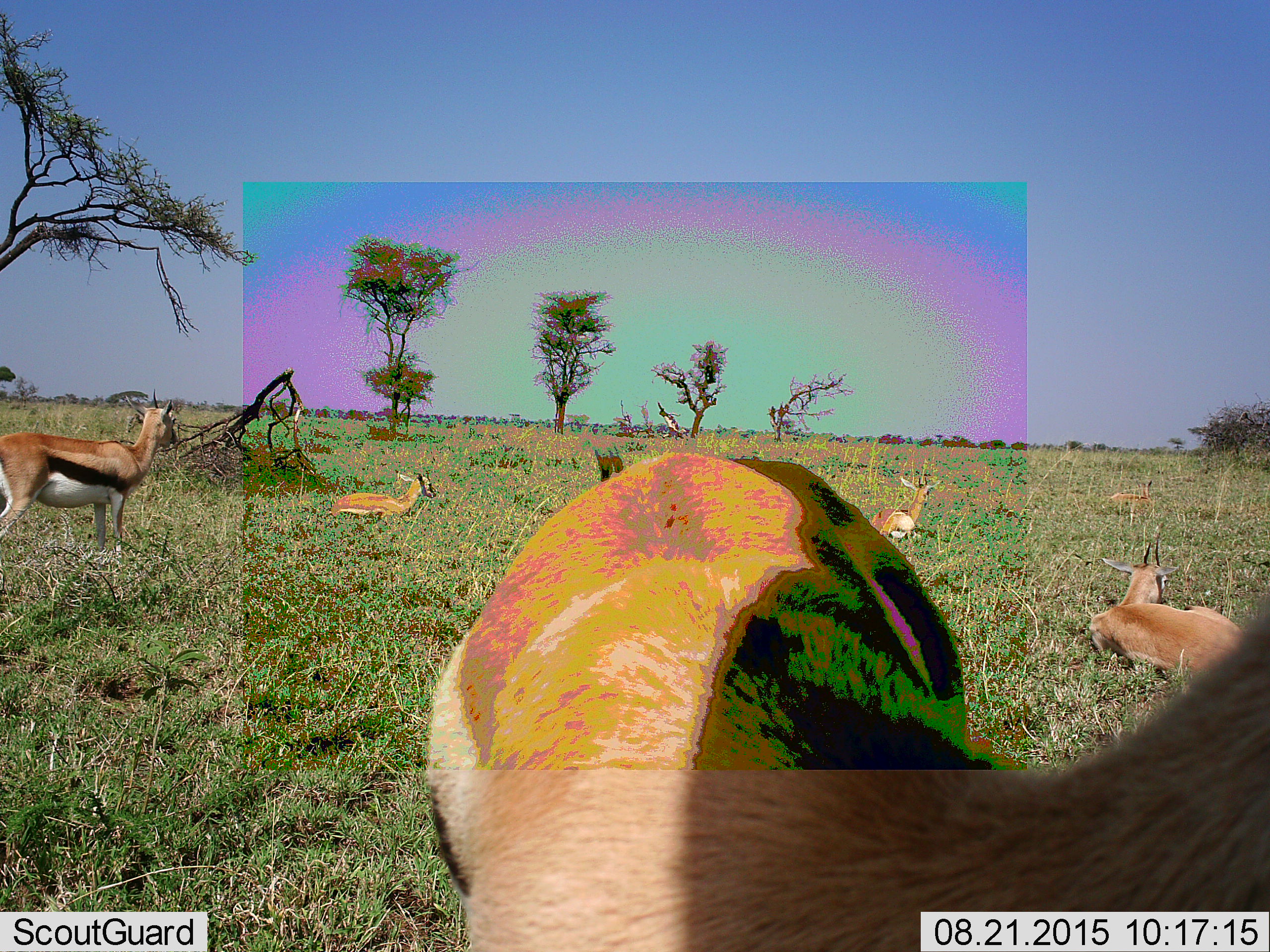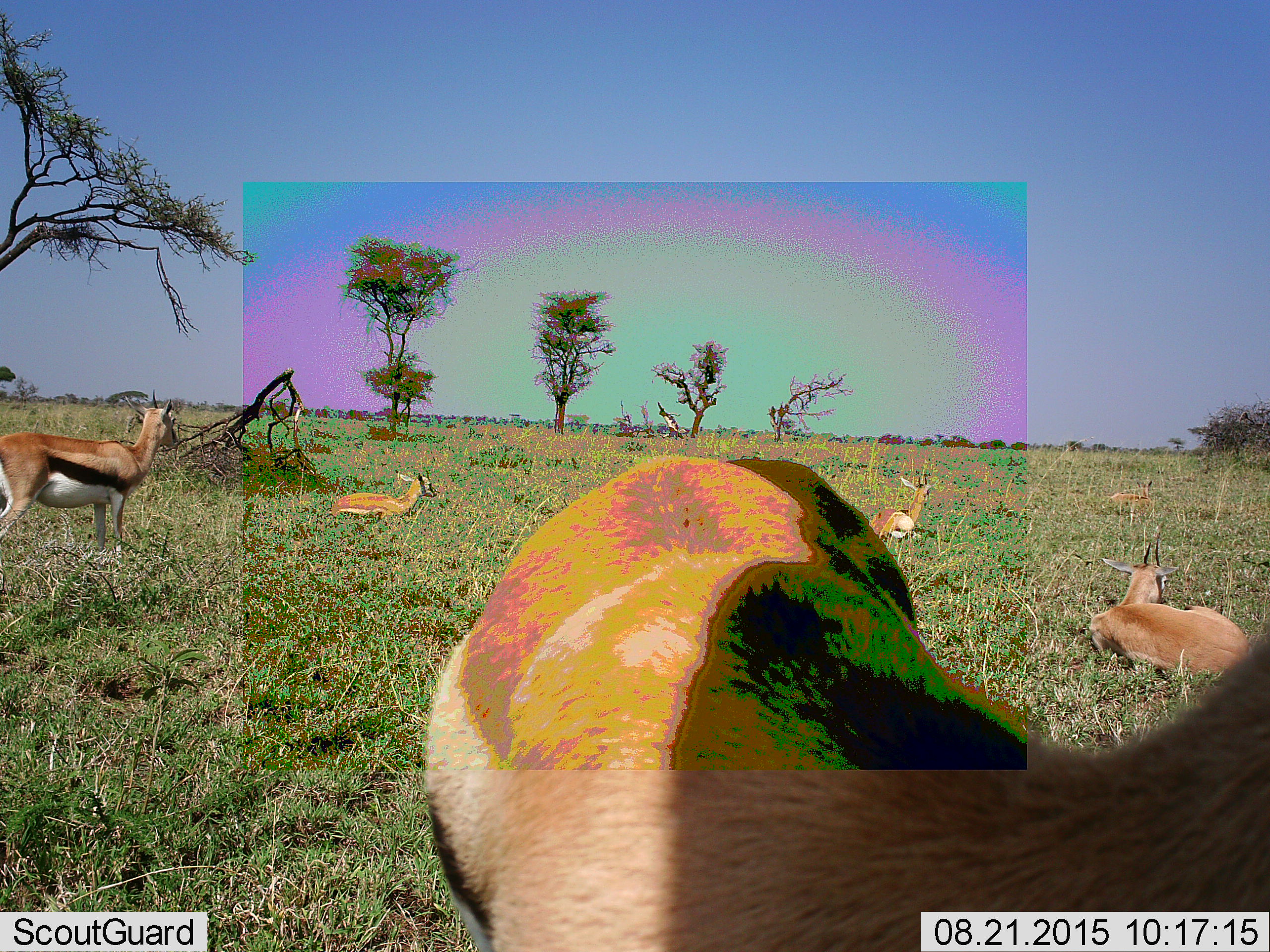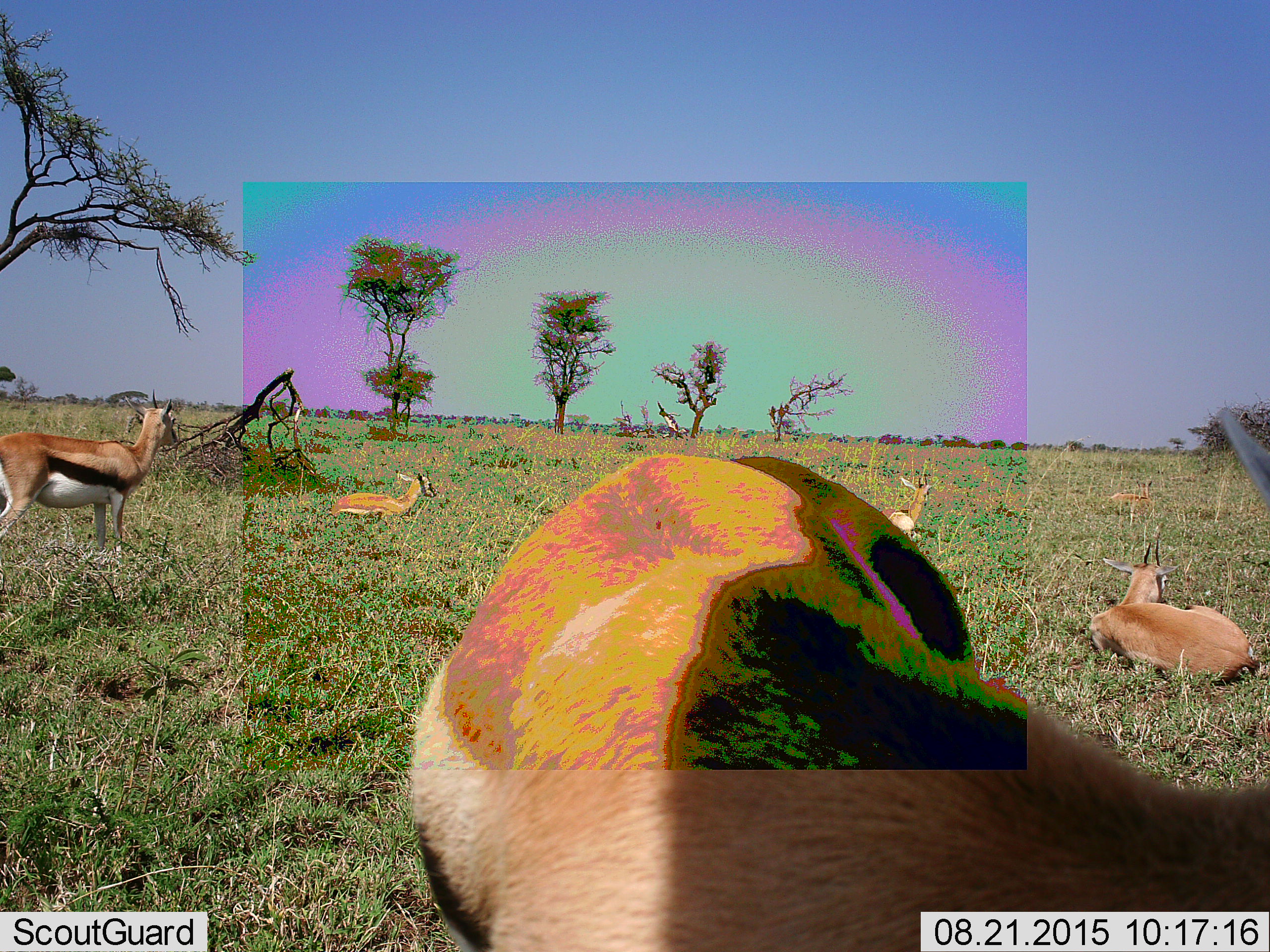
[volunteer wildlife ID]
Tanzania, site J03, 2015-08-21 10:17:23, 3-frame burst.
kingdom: Animalia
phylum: Chordata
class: Mammalia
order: Artiodactyla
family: Bovidae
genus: Eudorcas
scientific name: Eudorcas thomsonii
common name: thomson's gazelle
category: gazellethomsons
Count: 6.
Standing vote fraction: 100%.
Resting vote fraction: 100%.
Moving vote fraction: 0%.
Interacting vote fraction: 0%.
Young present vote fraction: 0%.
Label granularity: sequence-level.